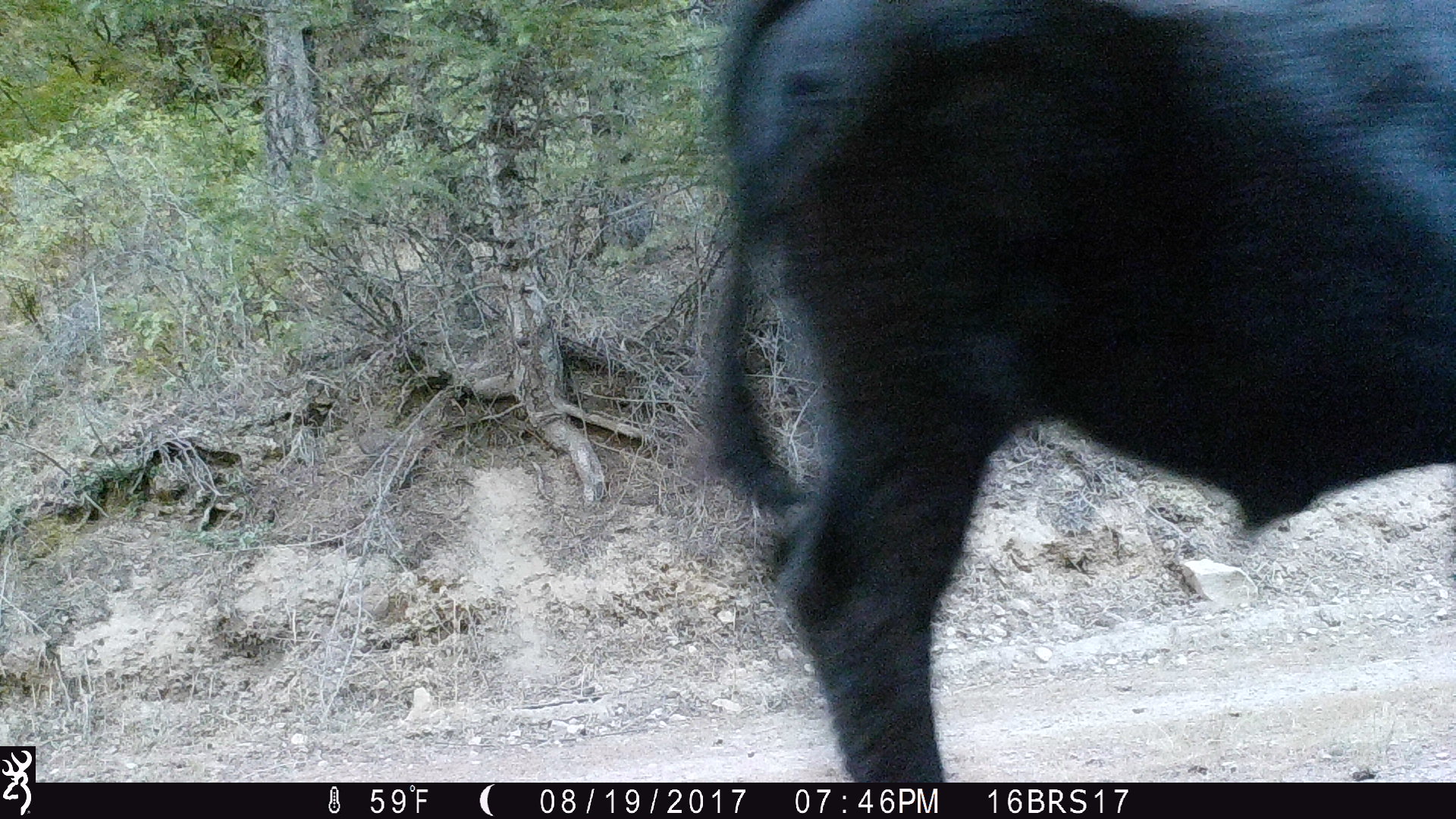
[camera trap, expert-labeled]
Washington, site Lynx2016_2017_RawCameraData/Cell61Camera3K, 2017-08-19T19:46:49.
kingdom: Animalia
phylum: Chordata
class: Mammalia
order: Artiodactyla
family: Bovidae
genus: Bos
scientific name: Bos taurus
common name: domestic cattle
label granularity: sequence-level